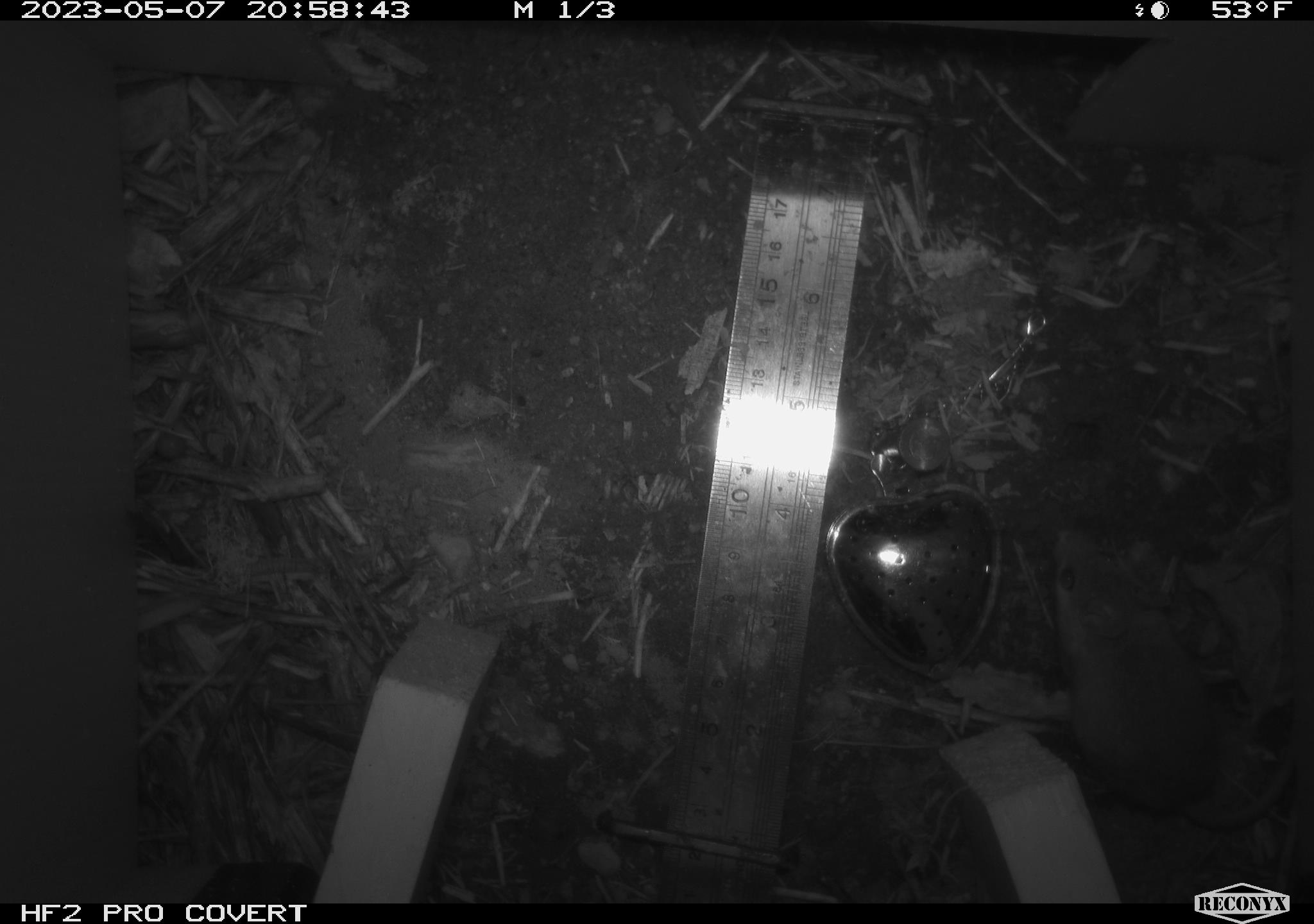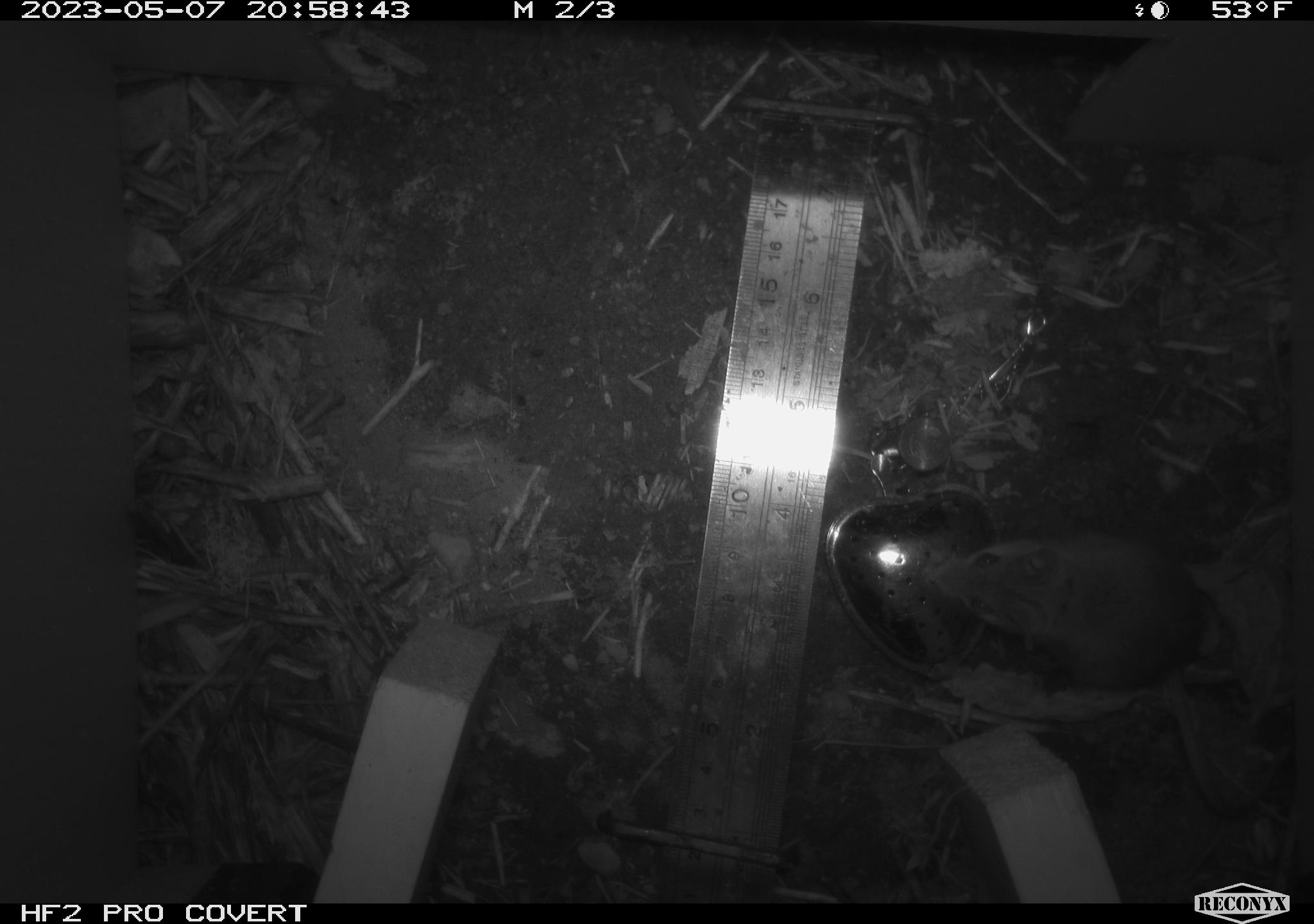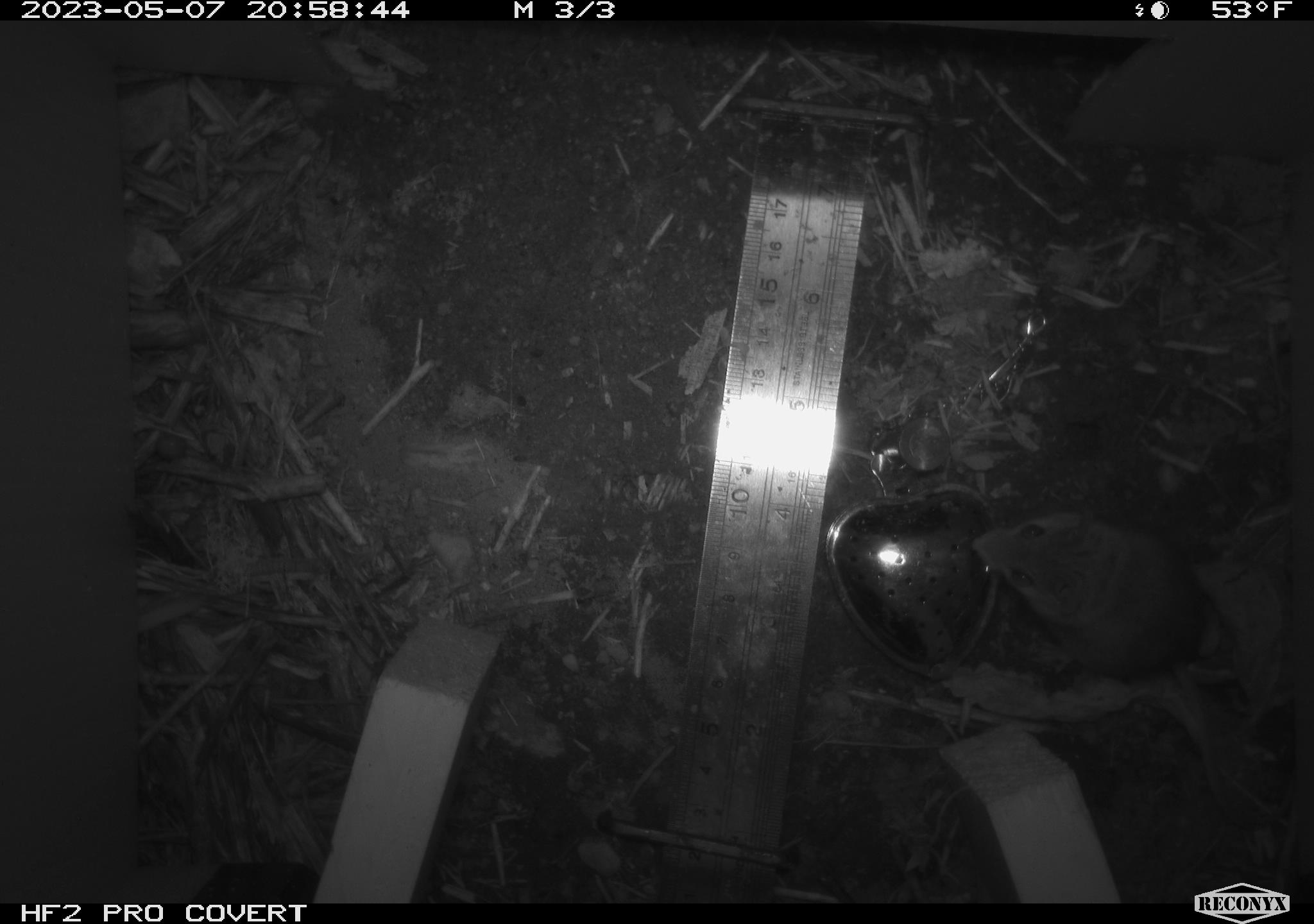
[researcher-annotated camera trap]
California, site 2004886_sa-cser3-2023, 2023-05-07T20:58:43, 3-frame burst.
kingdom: Animalia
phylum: Chordata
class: Mammalia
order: Rodentia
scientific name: Rodentia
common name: mouse species